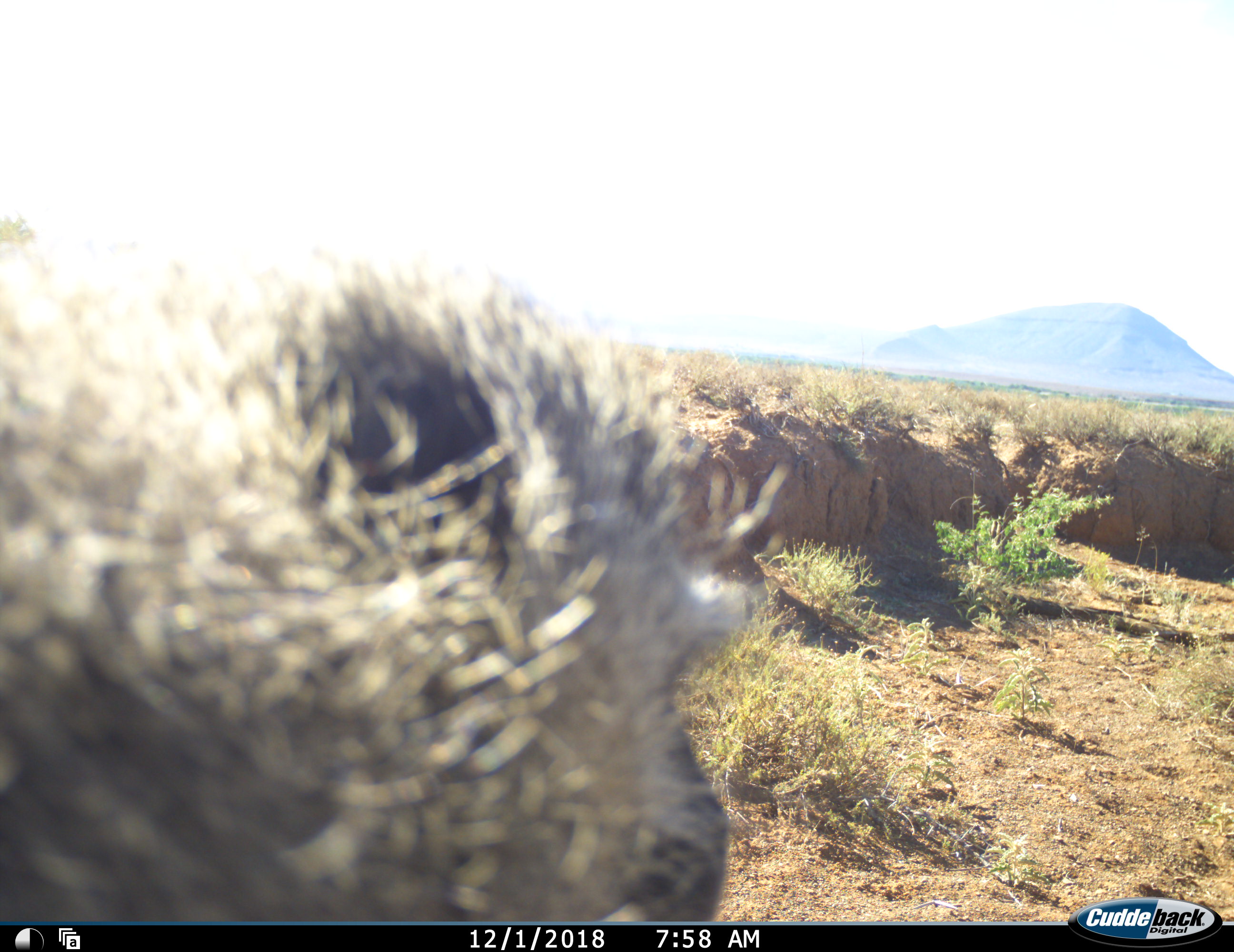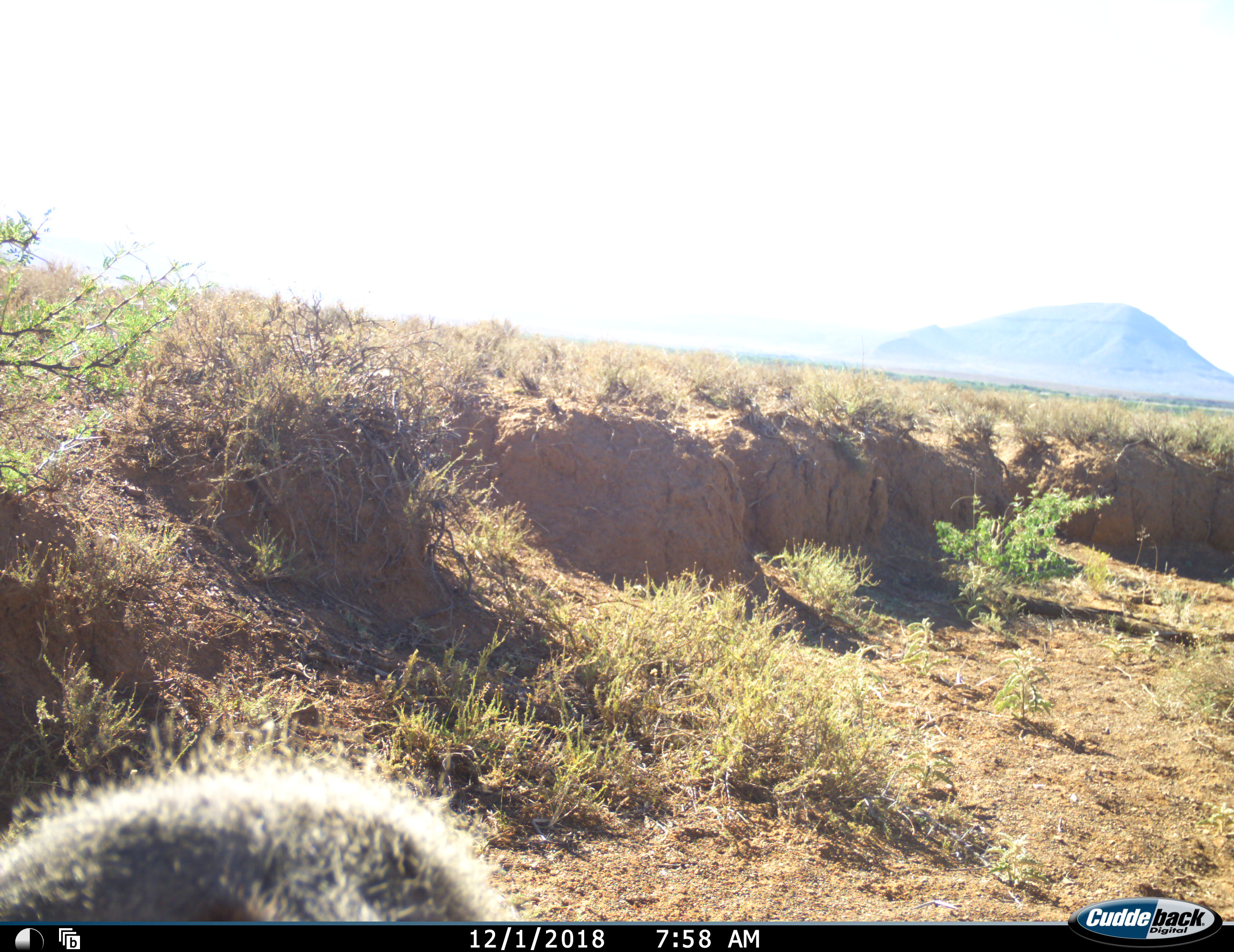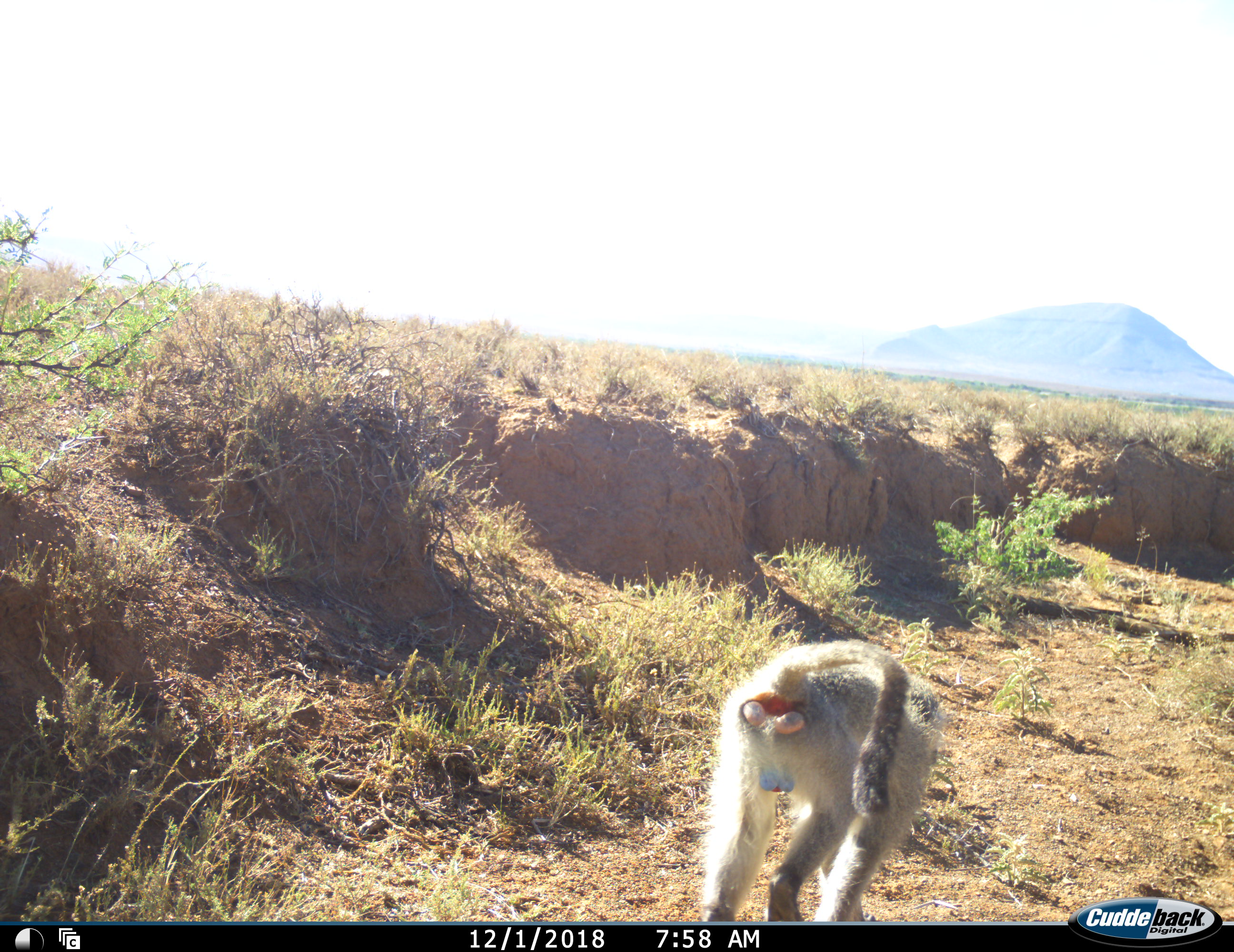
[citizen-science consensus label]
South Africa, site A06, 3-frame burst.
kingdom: Animalia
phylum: Chordata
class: Mammalia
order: Primates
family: Cercopithecidae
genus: Chlorocebus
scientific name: Chlorocebus pygerythrus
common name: vervet monkey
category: monkeyvervet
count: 1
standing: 14%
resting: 0%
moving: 100%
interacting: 0%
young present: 0%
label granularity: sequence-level